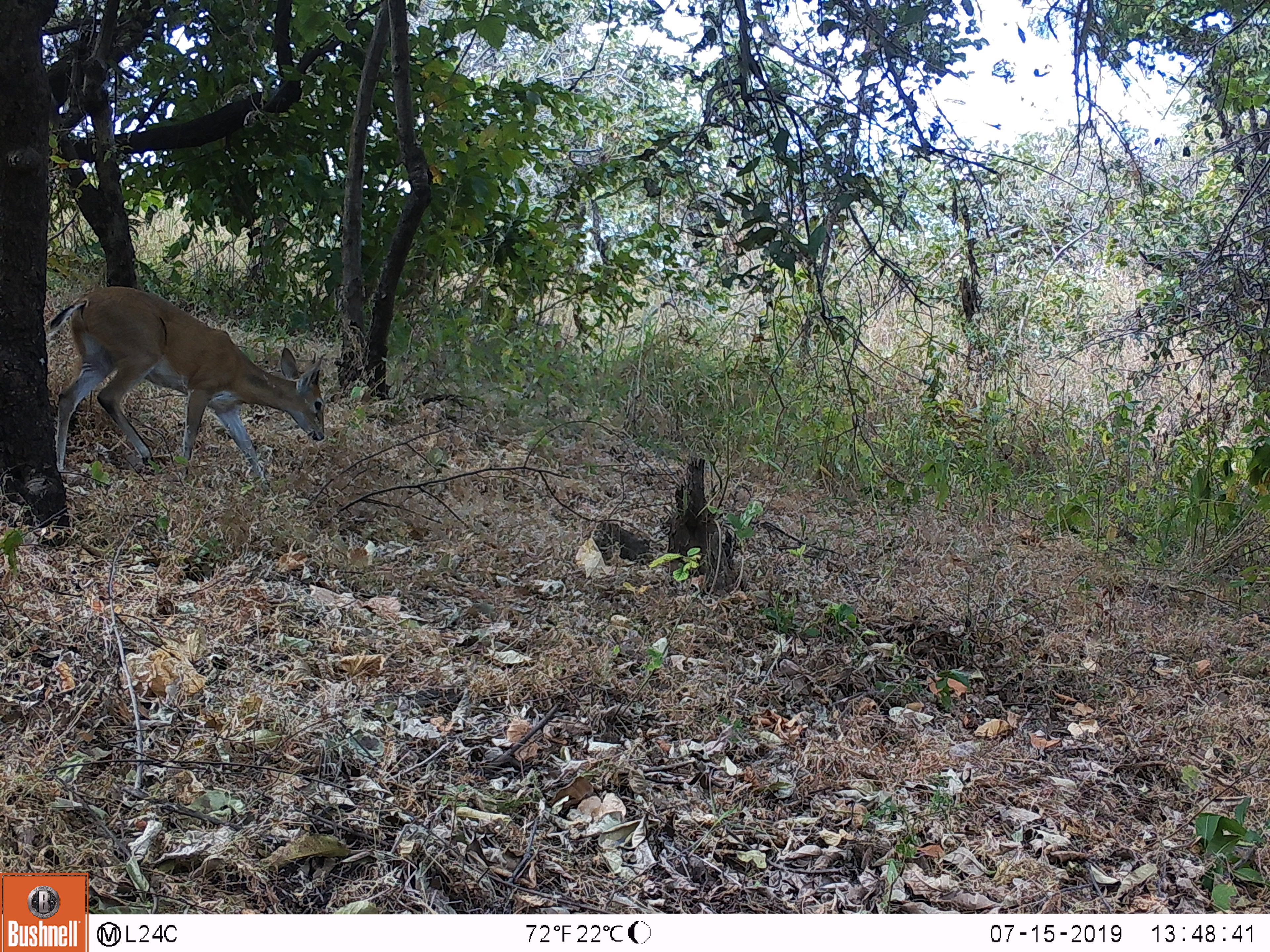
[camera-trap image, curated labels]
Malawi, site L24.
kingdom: Animalia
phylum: Chordata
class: Mammalia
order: Artiodactyla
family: Bovidae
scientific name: Antilopinae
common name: small antelope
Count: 1.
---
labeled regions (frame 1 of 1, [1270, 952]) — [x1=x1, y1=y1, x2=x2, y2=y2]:
small antelope: [x1=47, y1=280, x2=339, y2=503]